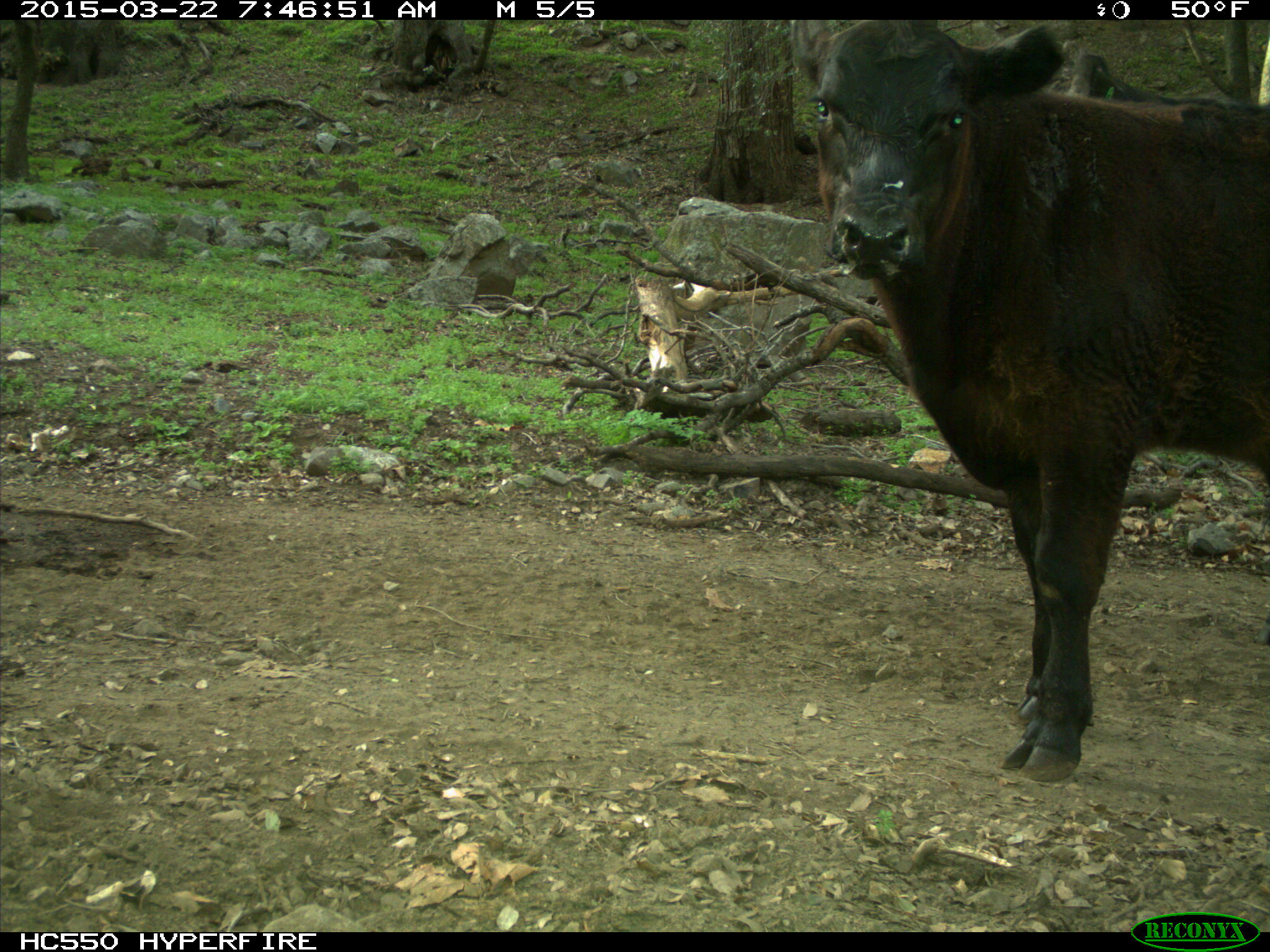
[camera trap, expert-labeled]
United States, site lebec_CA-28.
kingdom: Animalia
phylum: Chordata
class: Mammalia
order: Artiodactyla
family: Bovidae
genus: Bos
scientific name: Bos taurus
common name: domestic cow